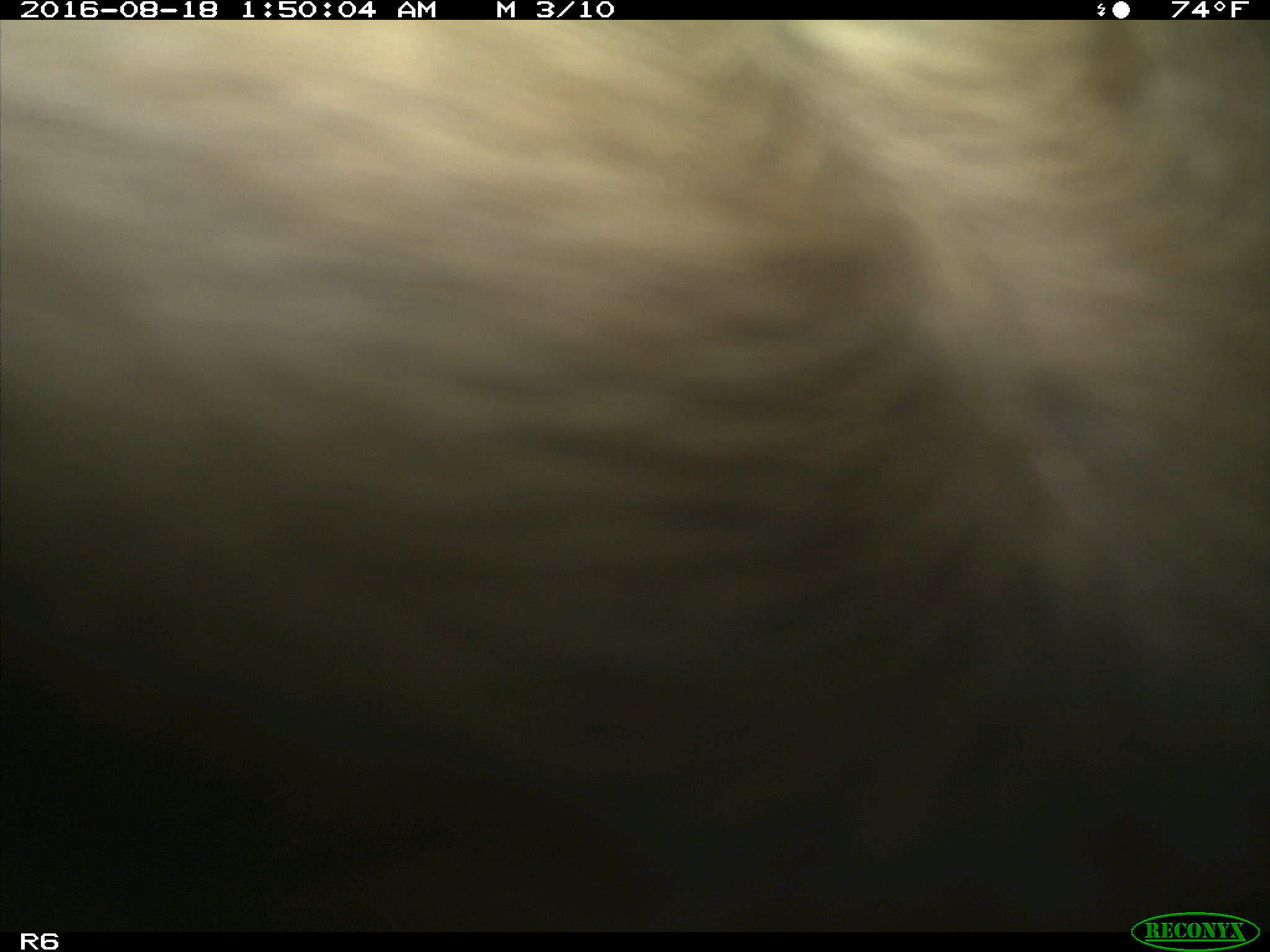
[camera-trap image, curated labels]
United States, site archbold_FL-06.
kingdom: Animalia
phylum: Chordata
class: Mammalia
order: Artiodactyla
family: Bovidae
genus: Bos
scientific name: Bos taurus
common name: domestic cow